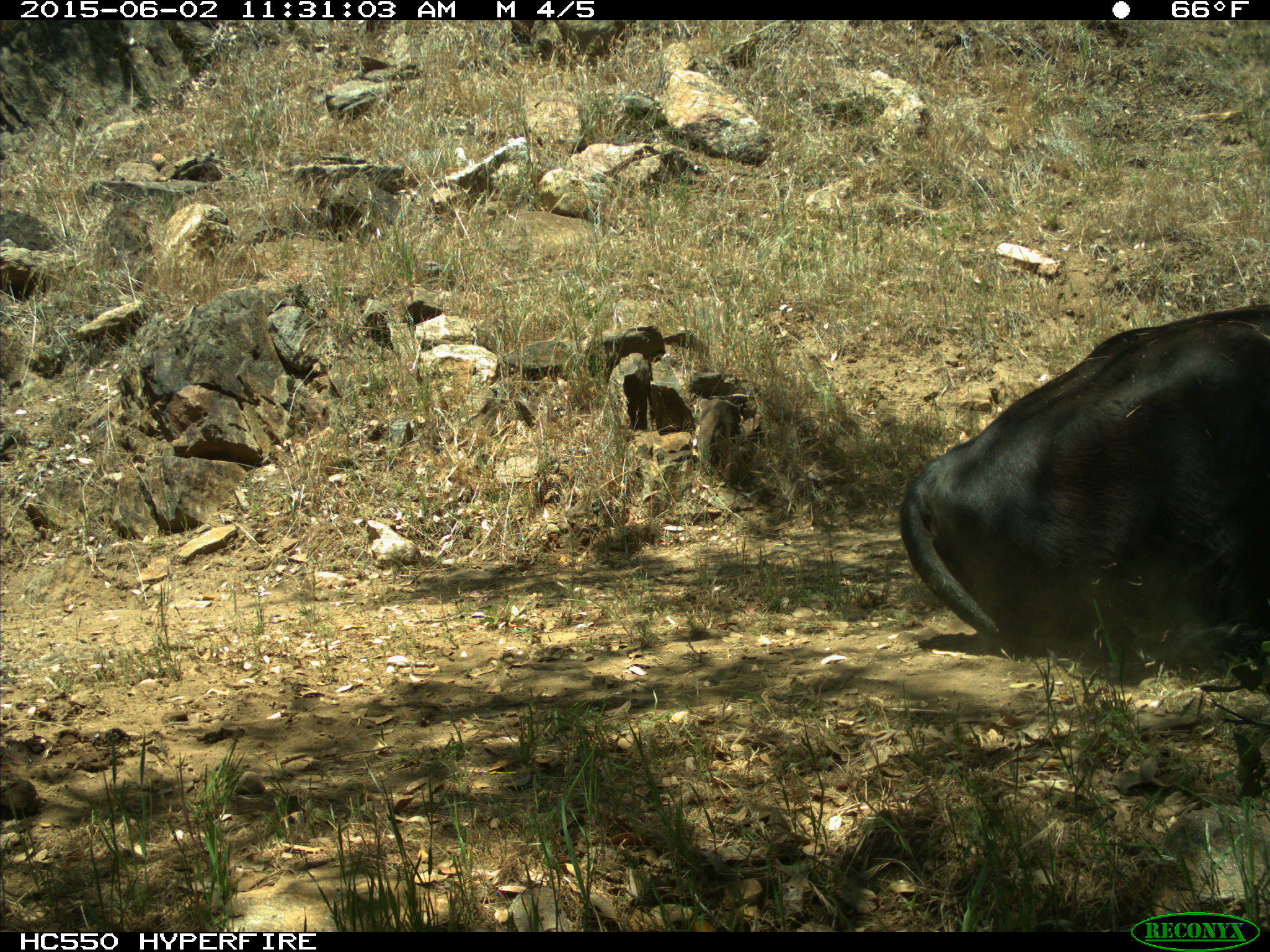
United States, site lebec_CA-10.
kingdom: Animalia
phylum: Chordata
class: Mammalia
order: Artiodactyla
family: Bovidae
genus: Bos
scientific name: Bos taurus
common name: domestic cow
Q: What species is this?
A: Bos taurus (domestic cow).